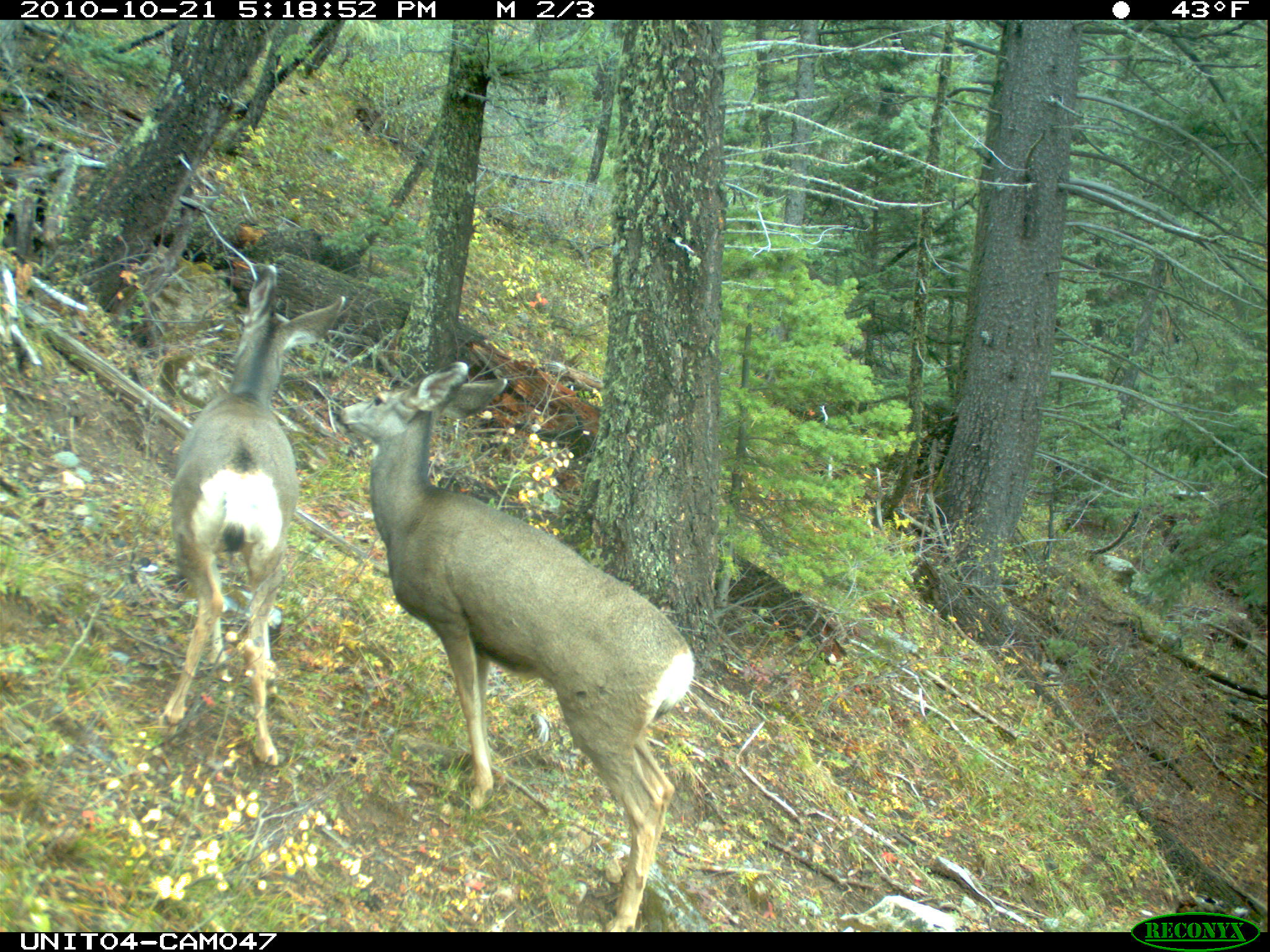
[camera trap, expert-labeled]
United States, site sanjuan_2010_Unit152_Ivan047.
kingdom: Animalia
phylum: Chordata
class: Mammalia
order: Artiodactyla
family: Cervidae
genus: Odocoileus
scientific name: Odocoileus hemionus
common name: mule deer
Odocoileus hemionus (mule deer).